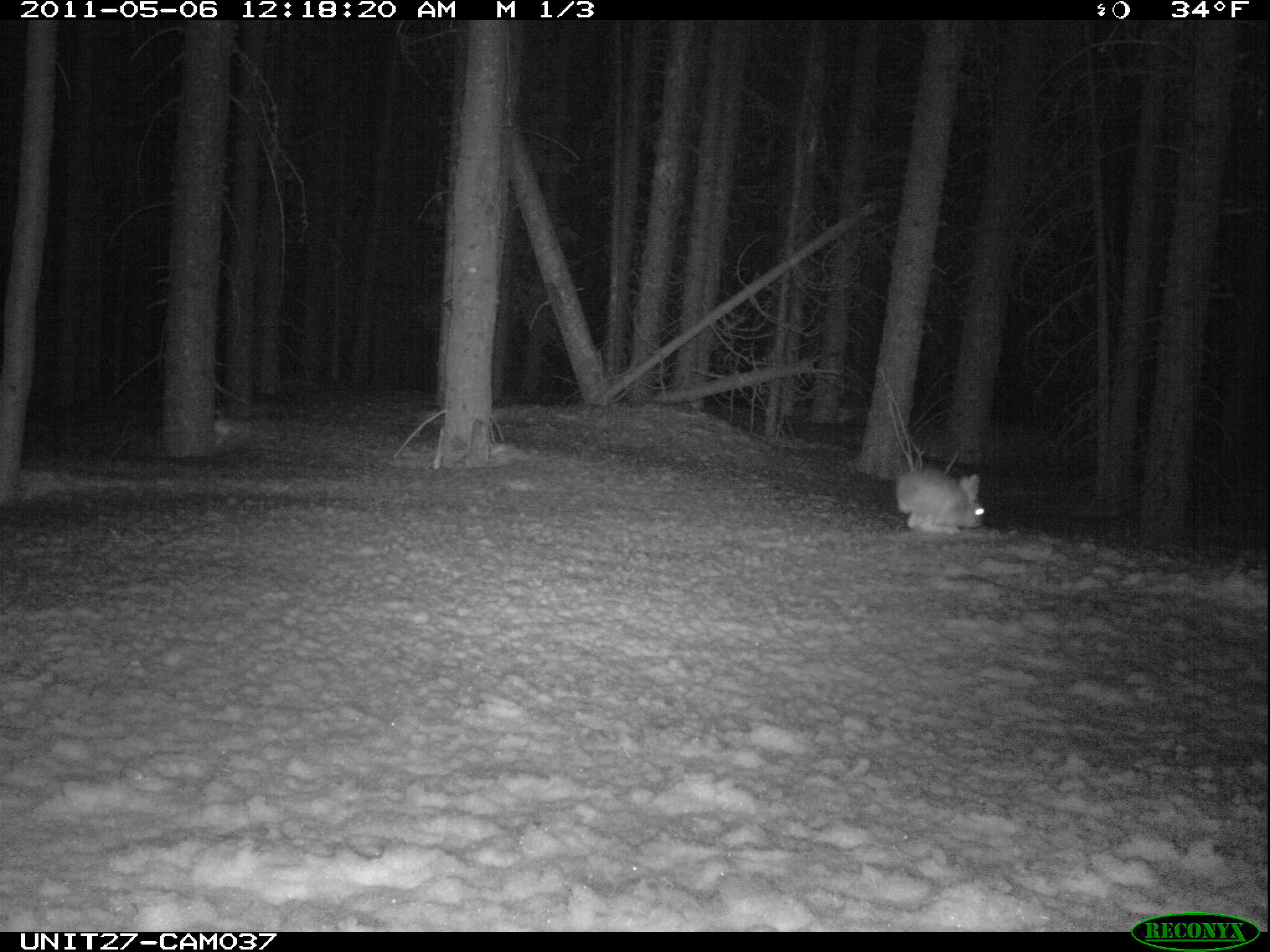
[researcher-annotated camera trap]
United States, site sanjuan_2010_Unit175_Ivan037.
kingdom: Animalia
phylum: Chordata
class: Mammalia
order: Lagomorpha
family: Leporidae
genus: Lepus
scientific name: Lepus americanus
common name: snowshoe hare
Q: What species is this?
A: Lepus americanus (snowshoe hare).